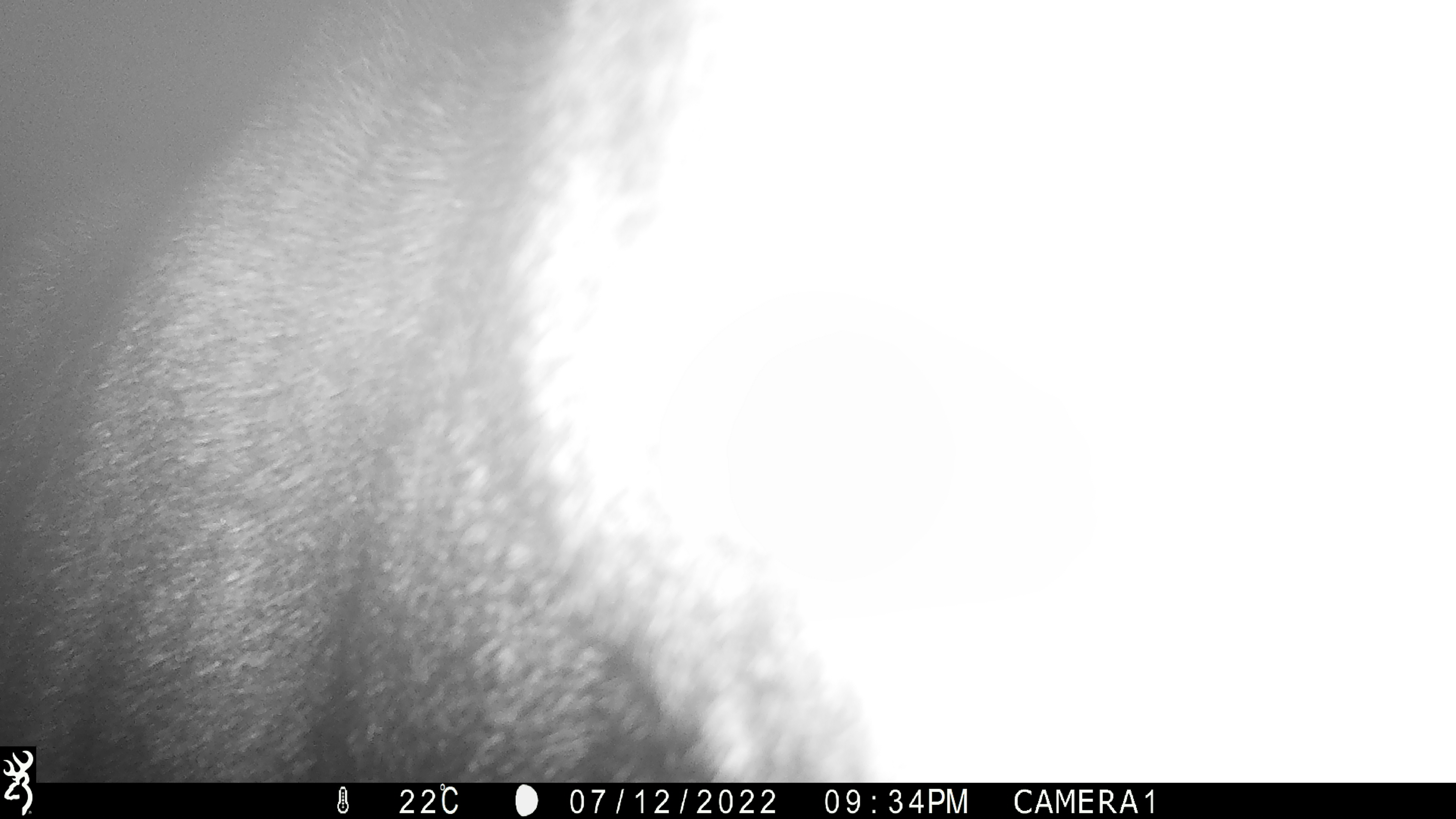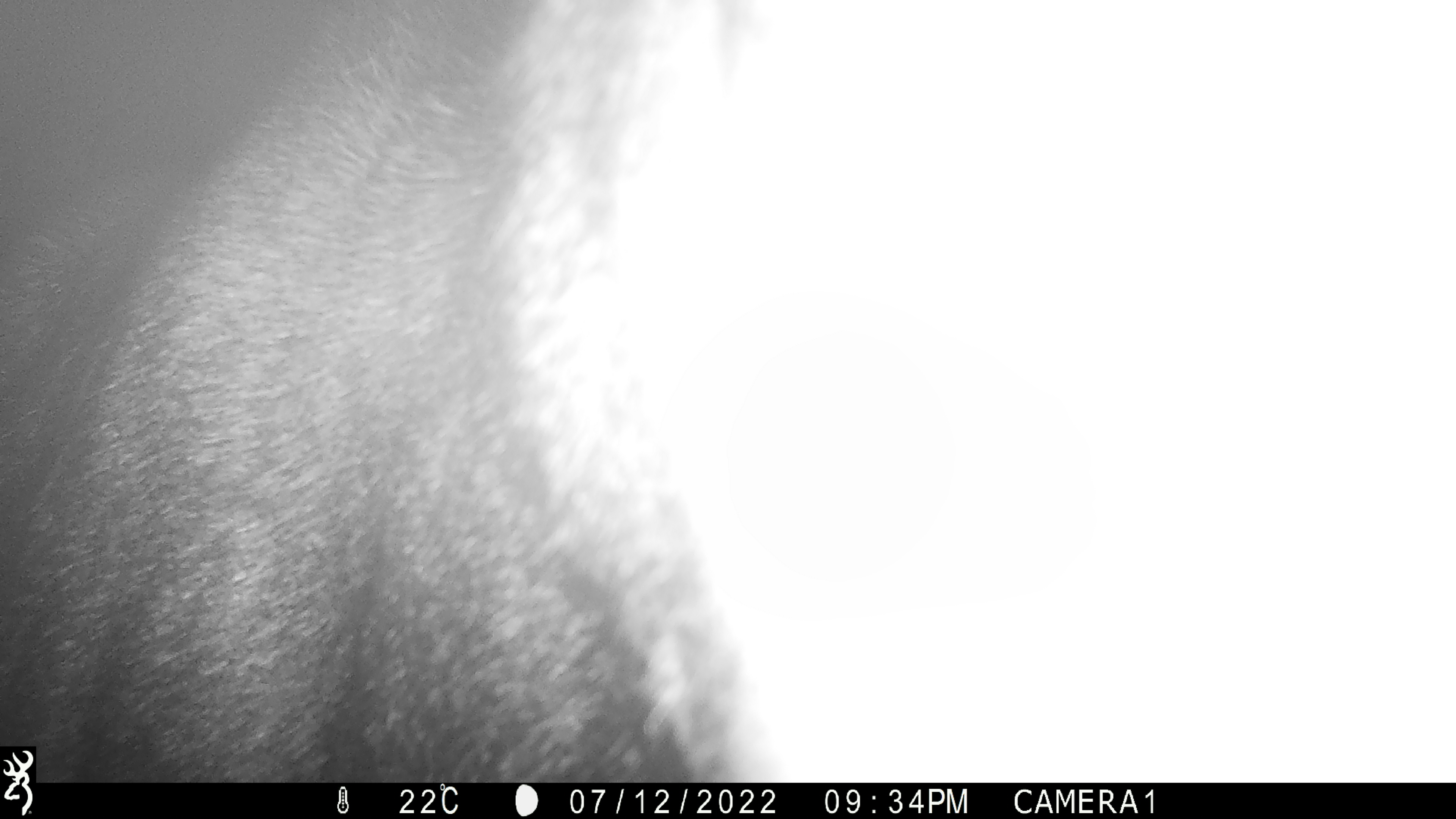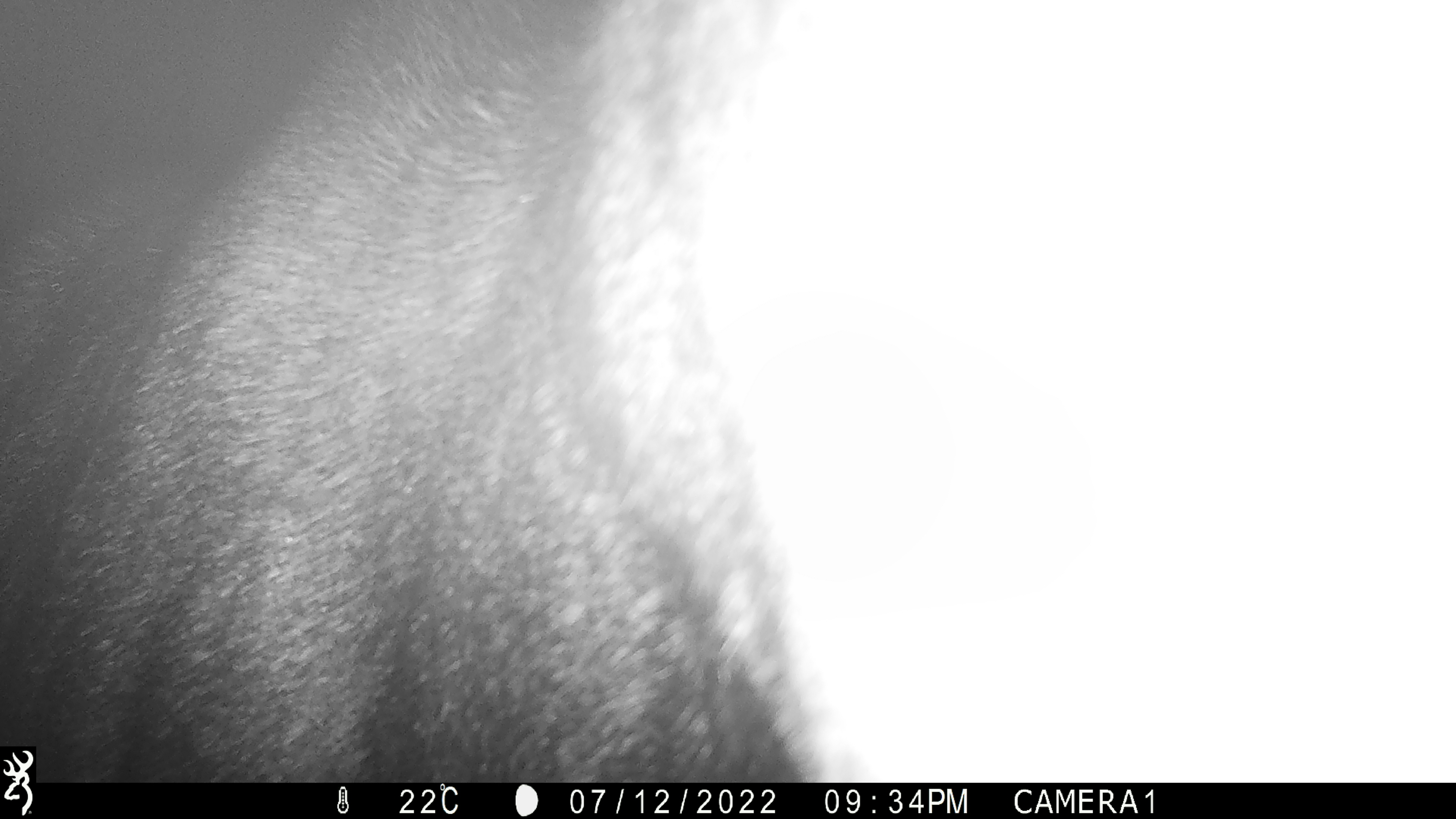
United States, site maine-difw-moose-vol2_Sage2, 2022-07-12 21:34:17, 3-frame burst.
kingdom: Animalia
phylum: Chordata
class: Mammalia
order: Artiodactyla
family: Cervidae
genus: Alces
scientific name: Alces alces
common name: moose